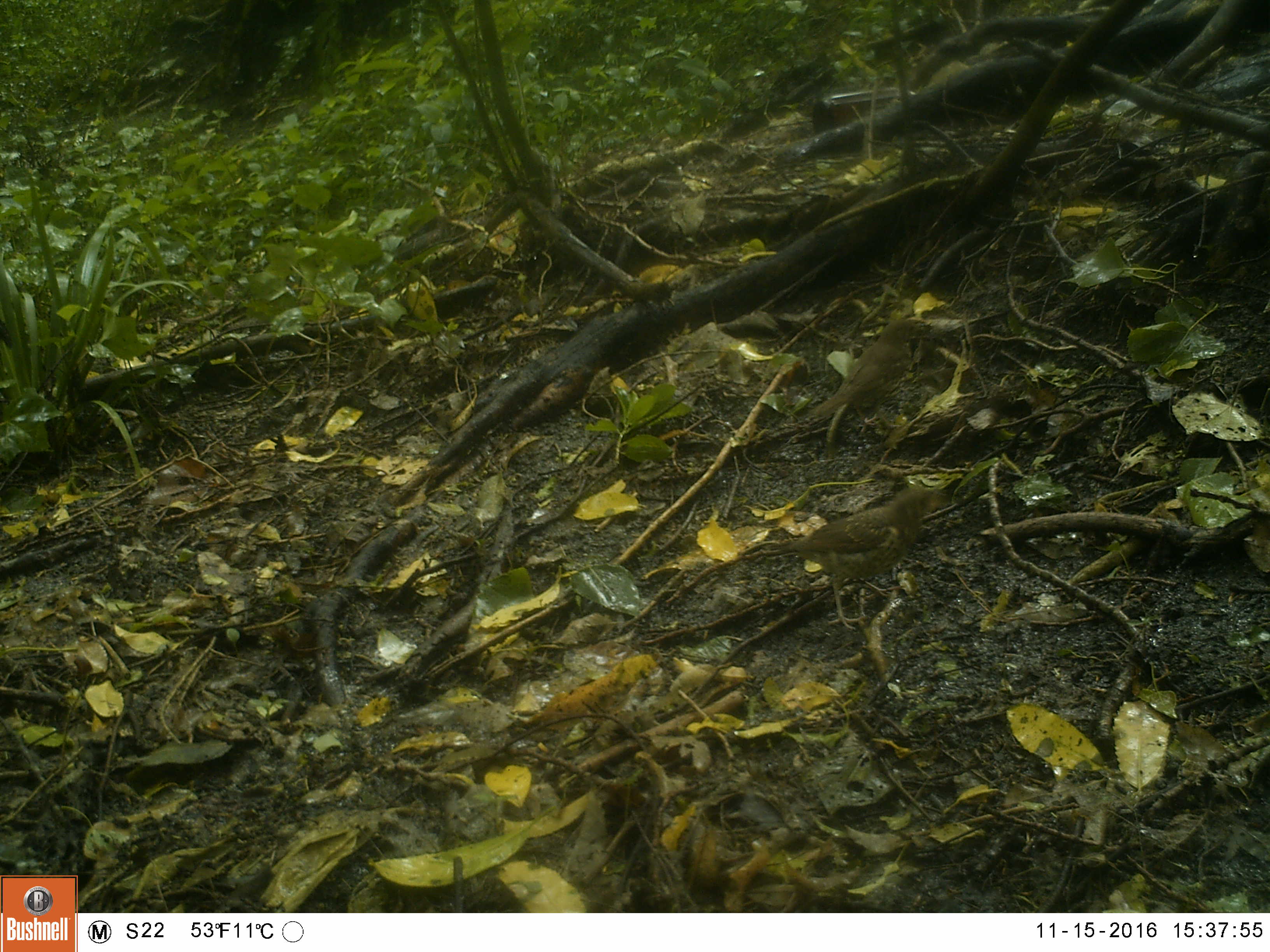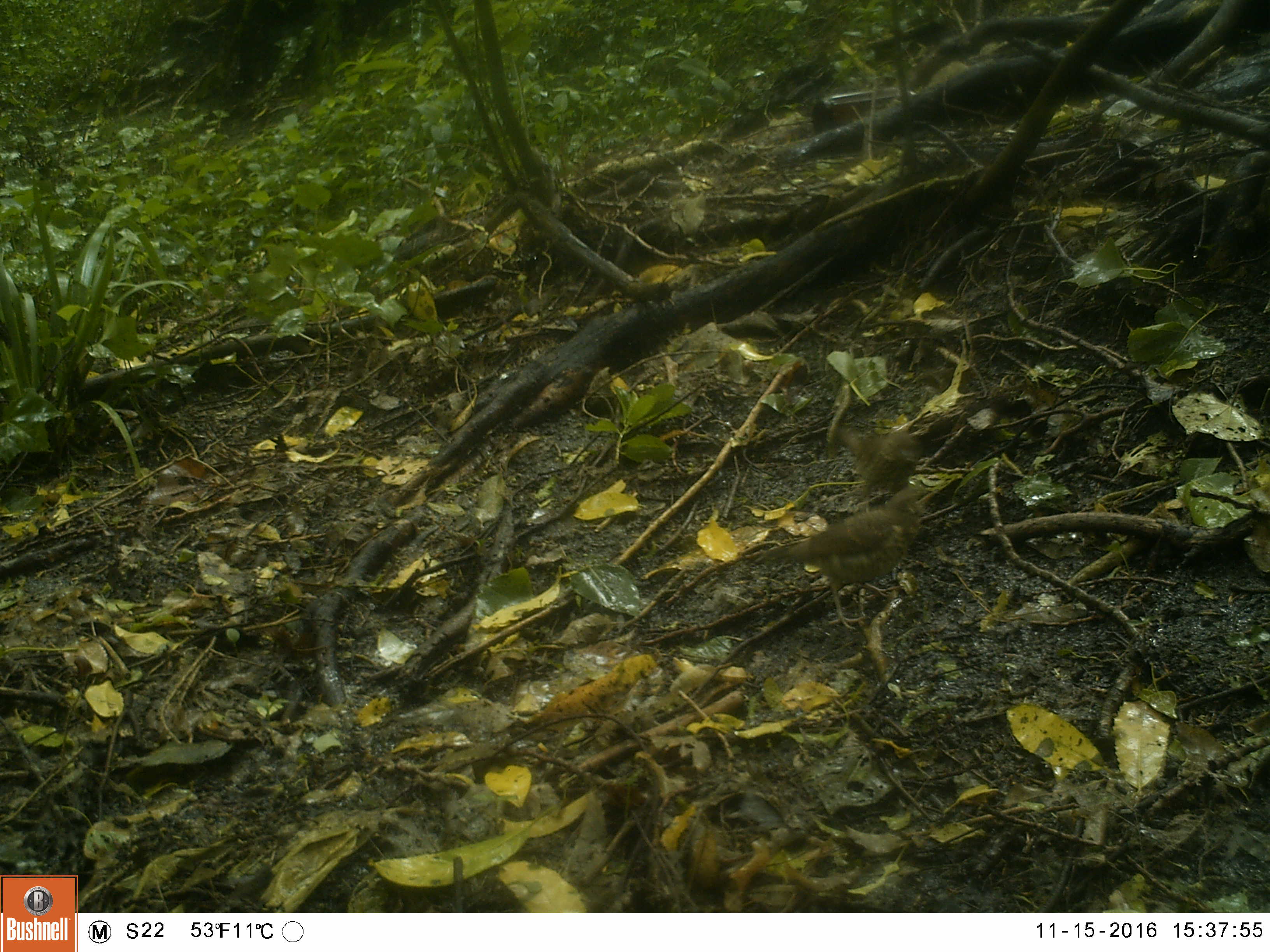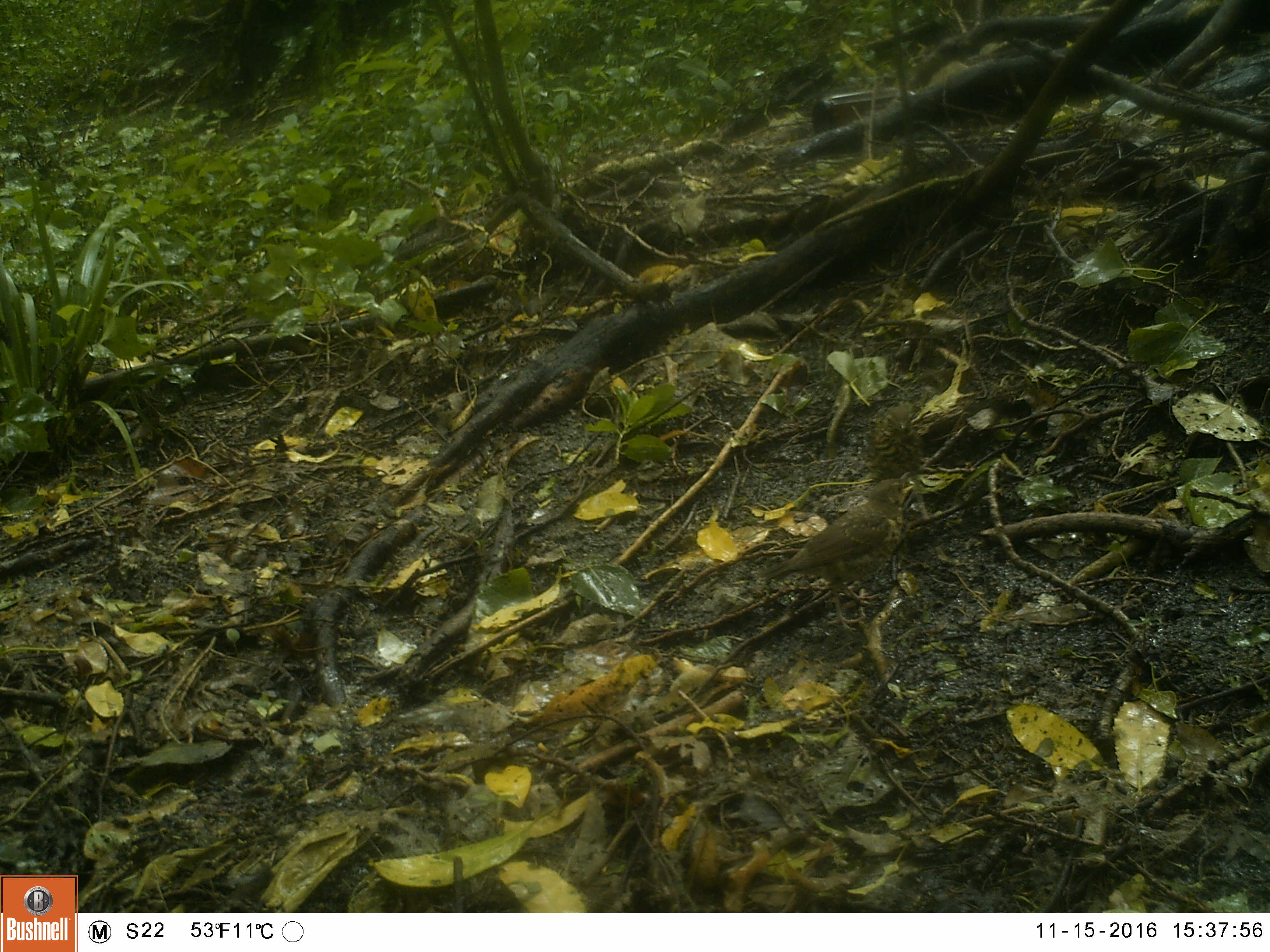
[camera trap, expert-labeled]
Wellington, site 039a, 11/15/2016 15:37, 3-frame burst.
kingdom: Animalia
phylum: Chordata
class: Aves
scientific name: Aves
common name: bird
Bird (Aves).